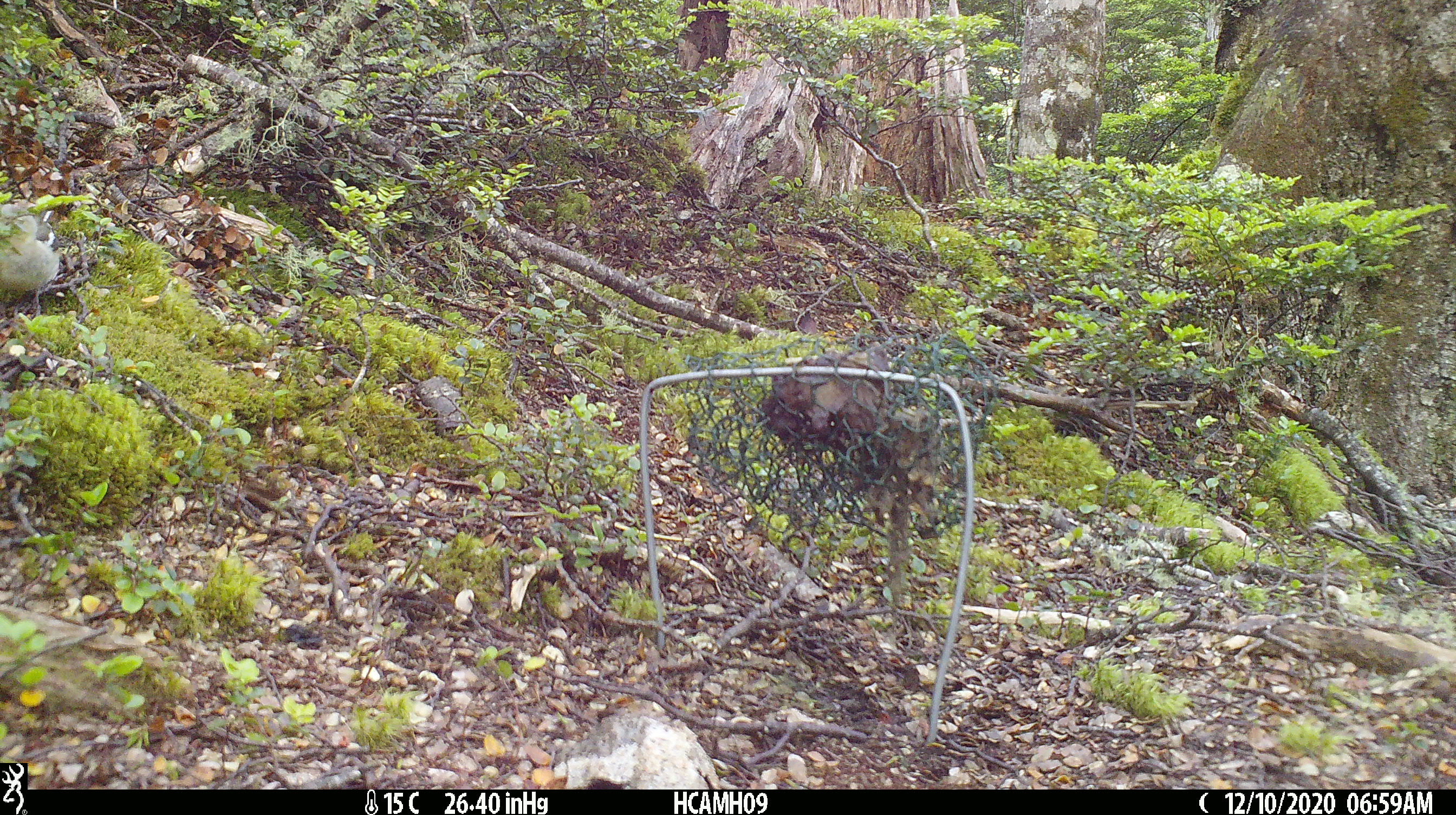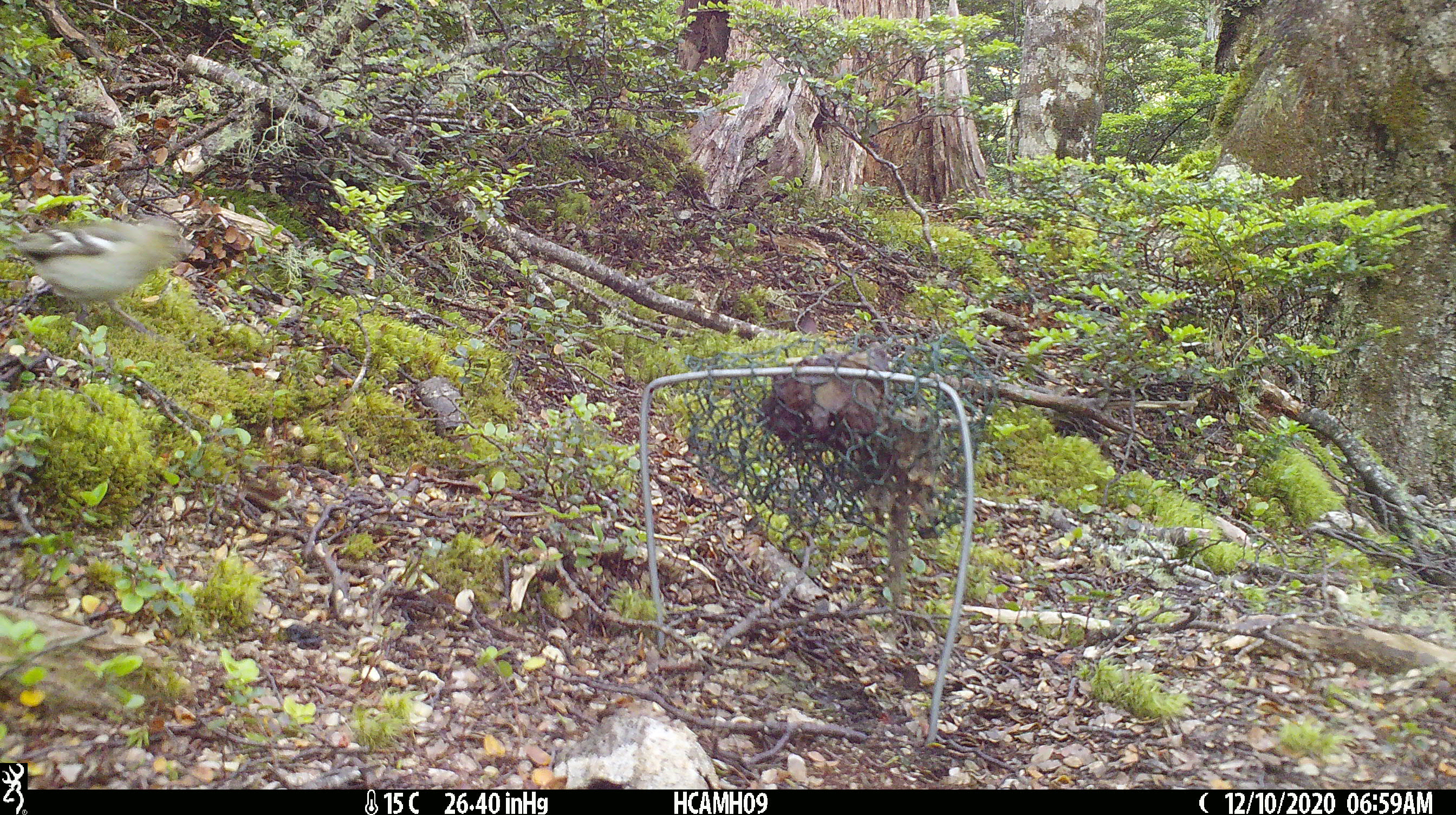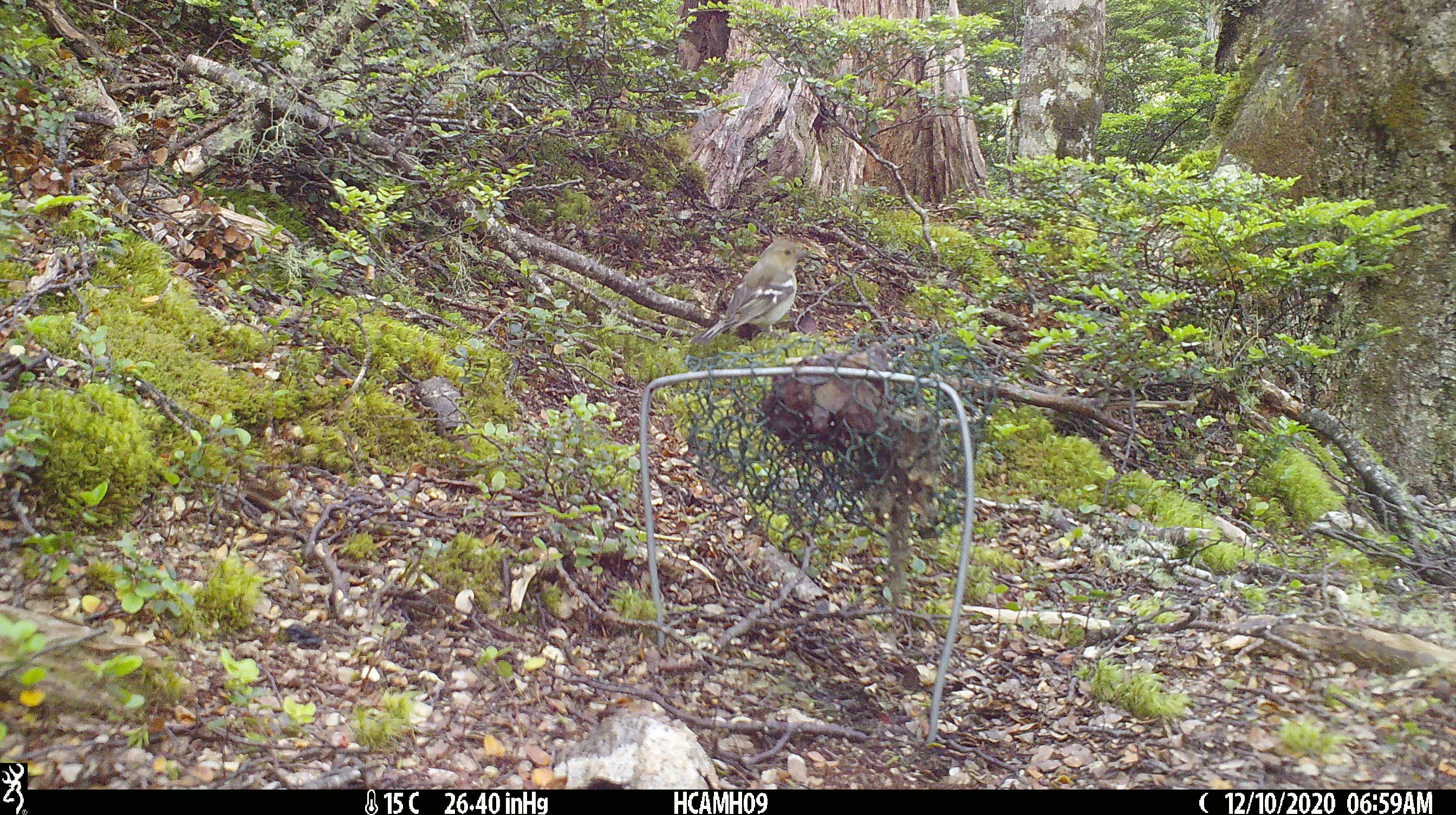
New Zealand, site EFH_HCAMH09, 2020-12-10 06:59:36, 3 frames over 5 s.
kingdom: Animalia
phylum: Chordata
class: Aves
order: Passeriformes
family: Fringillidae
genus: Fringilla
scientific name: Fringilla coelebs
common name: common chaffinch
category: chaffinch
Chaffinch (common chaffinch) (Fringilla coelebs).